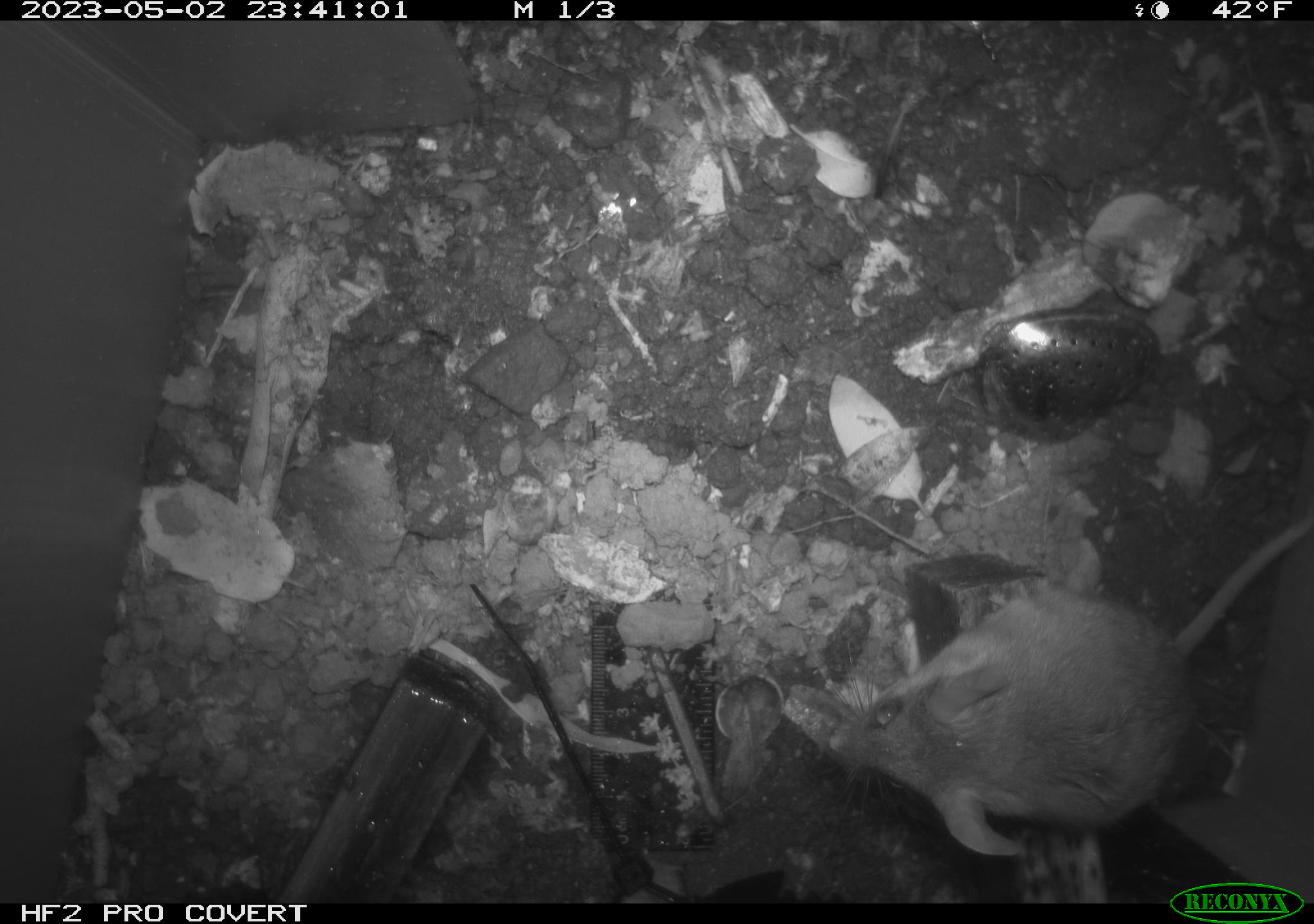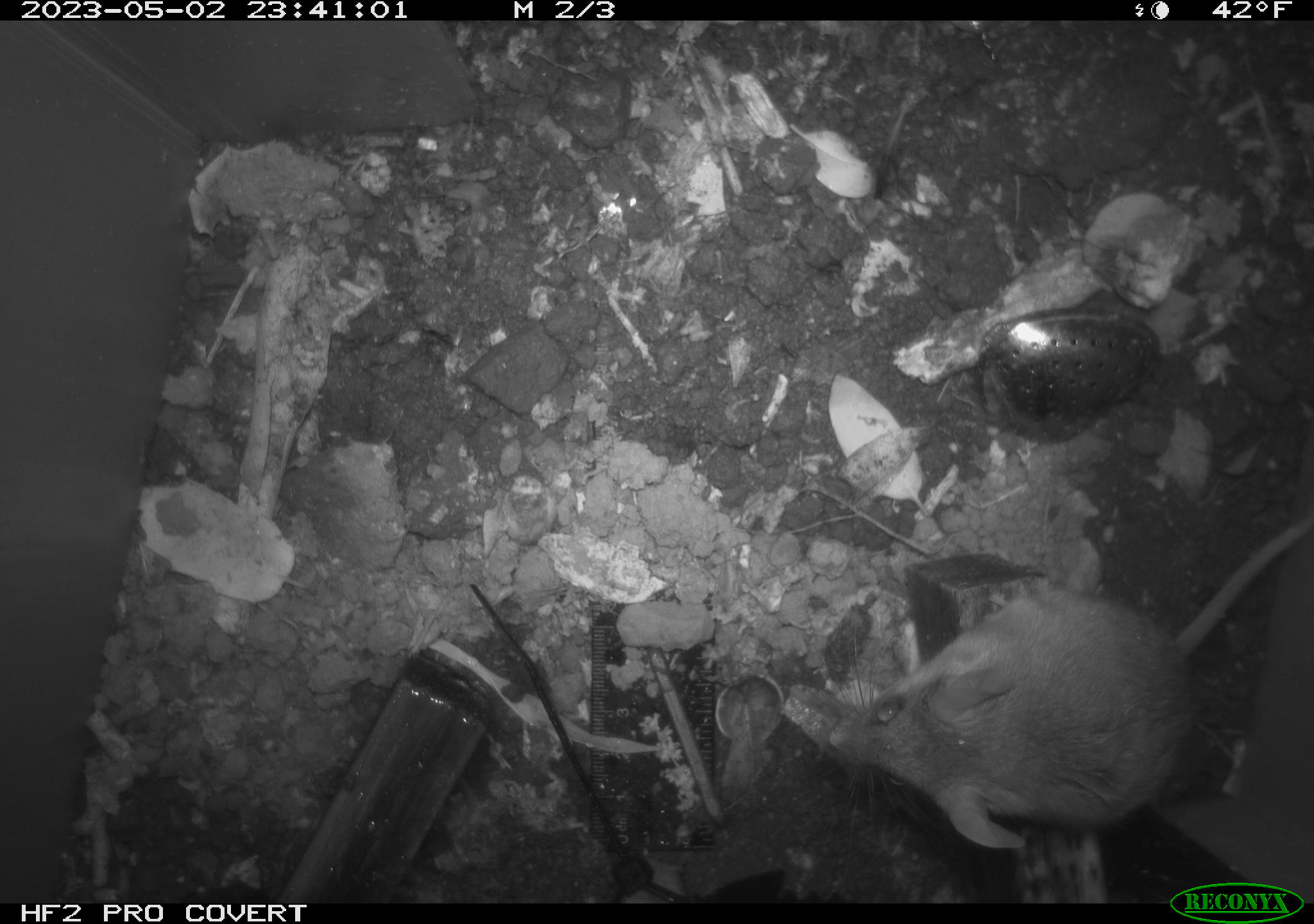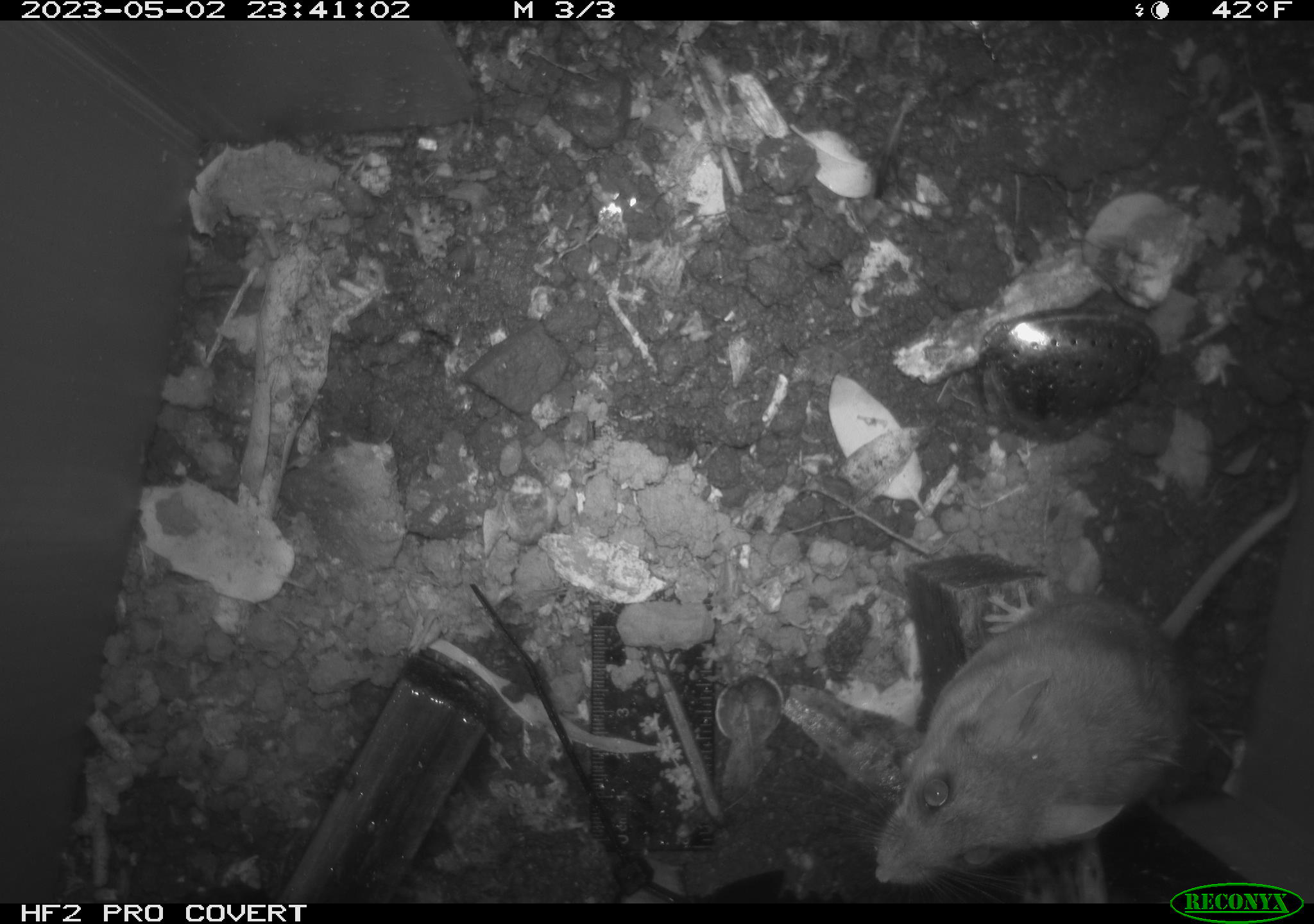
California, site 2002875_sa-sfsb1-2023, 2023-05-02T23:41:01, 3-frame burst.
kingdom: Animalia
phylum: Chordata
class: Mammalia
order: Rodentia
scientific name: Rodentia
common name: mouse species